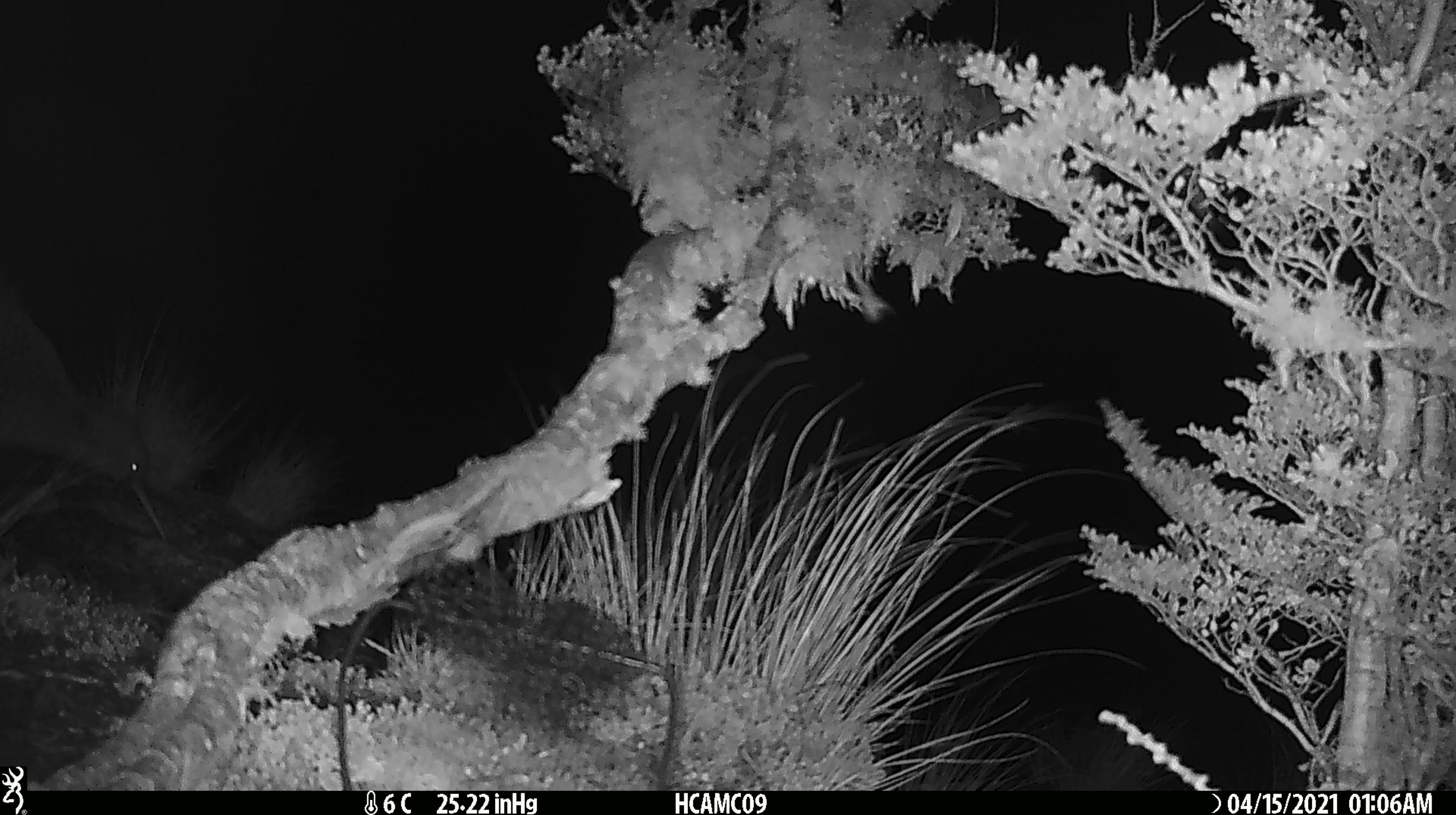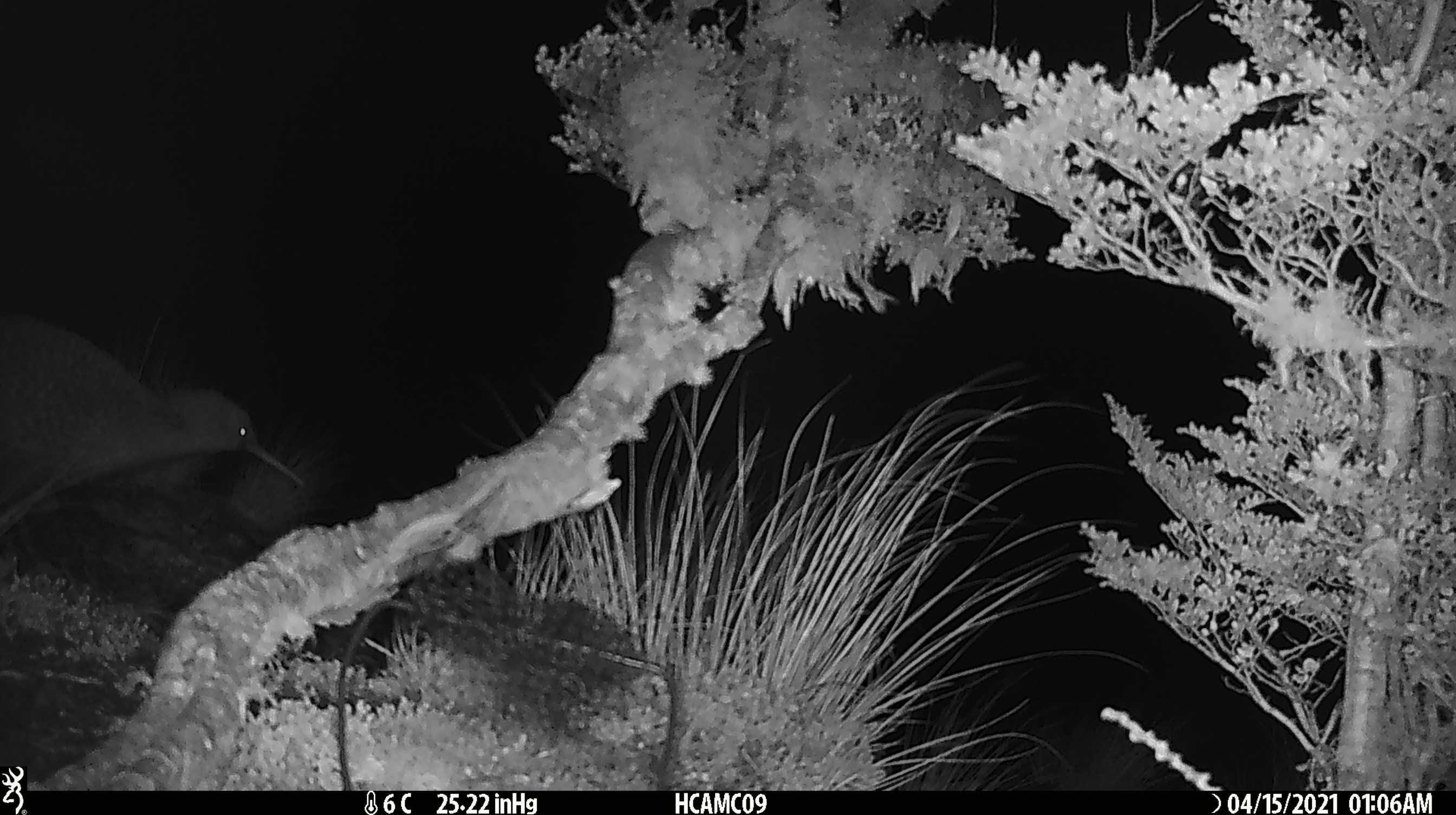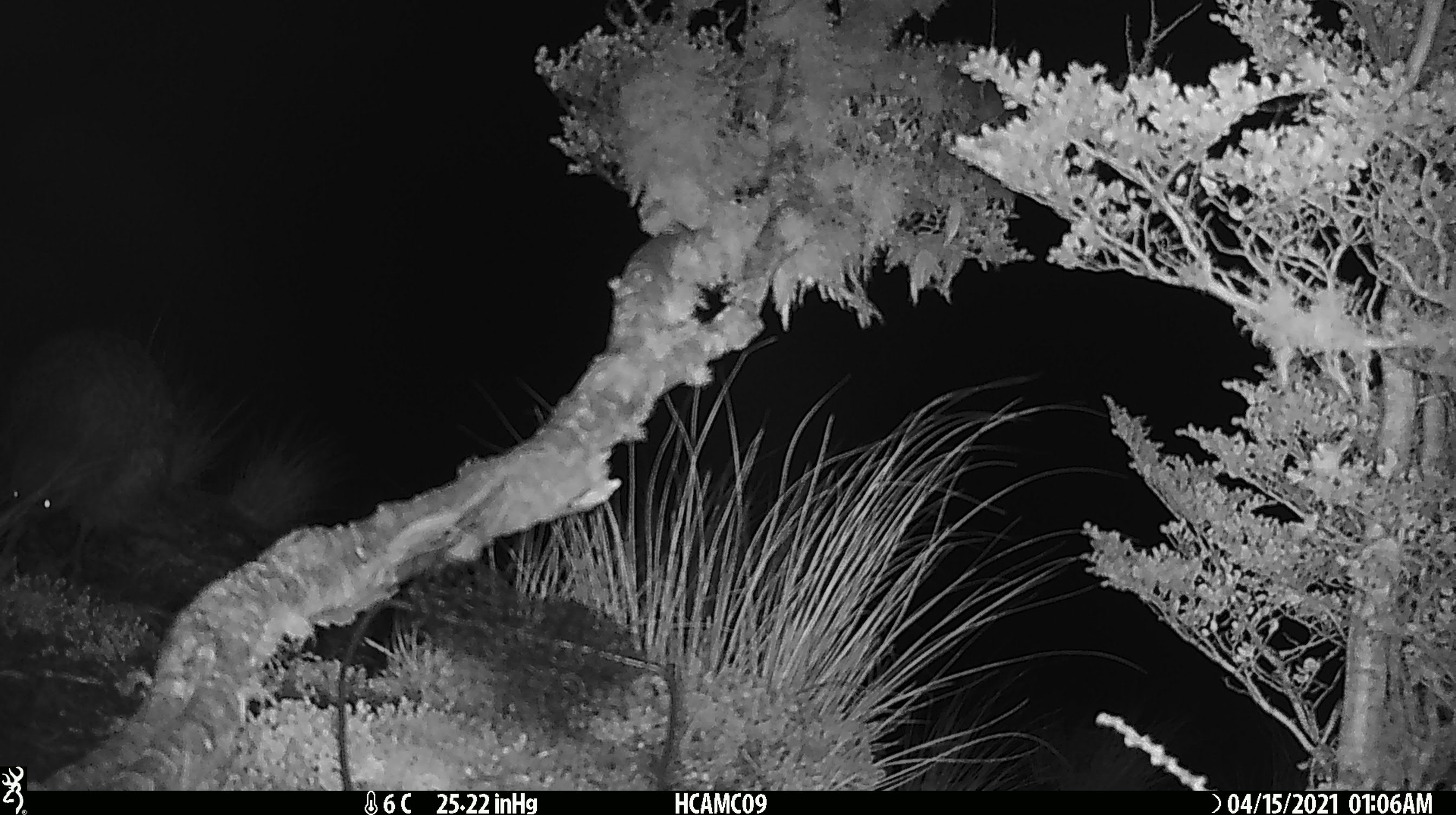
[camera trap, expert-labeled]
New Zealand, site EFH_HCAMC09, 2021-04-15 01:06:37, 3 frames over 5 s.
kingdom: Animalia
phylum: Chordata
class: Aves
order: Apterygiformes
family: Apterygidae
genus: Apteryx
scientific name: Apteryx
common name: kiwi